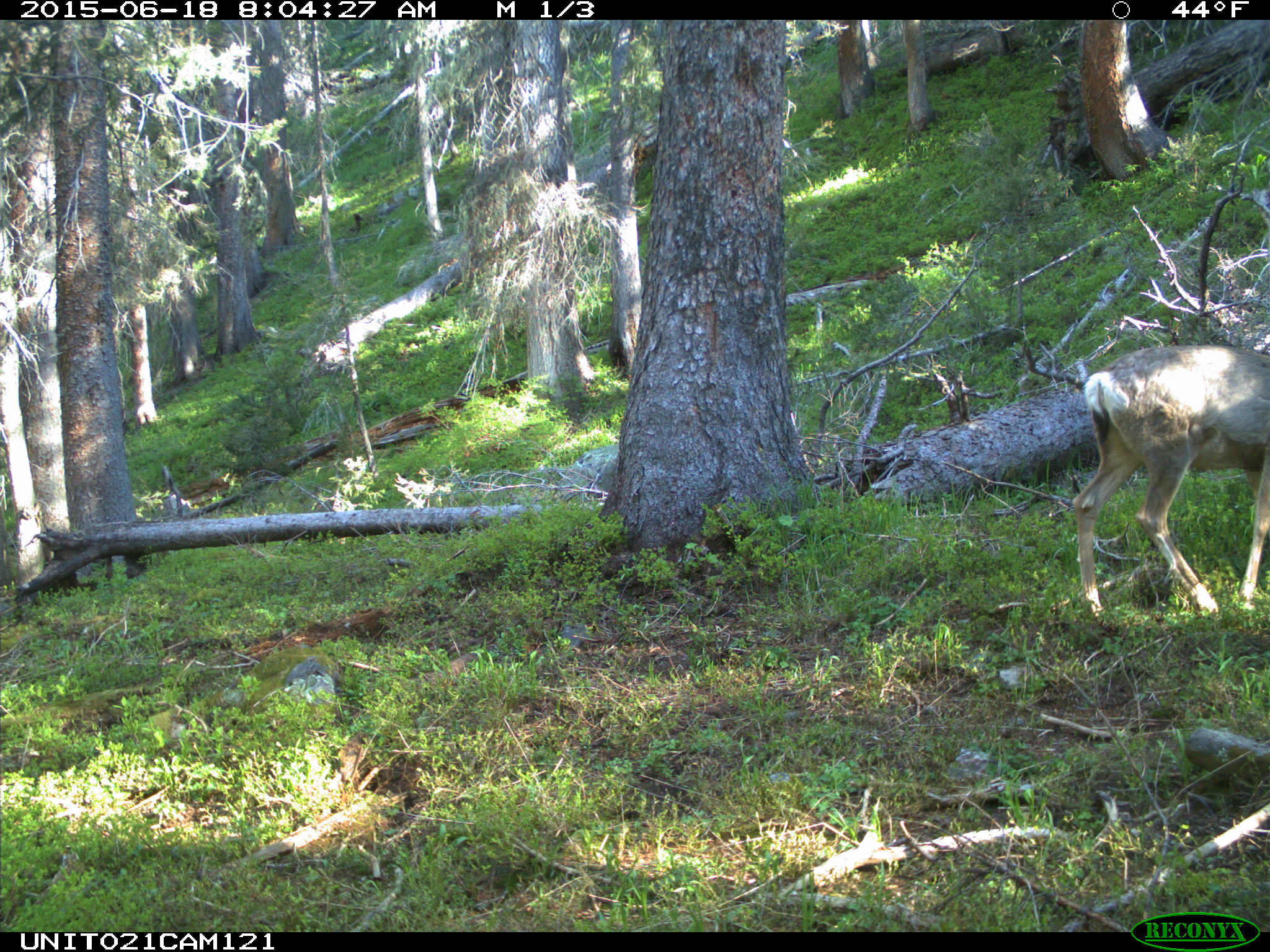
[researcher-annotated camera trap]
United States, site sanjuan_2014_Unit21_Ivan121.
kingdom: Animalia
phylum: Chordata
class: Mammalia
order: Artiodactyla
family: Cervidae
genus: Odocoileus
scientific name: Odocoileus hemionus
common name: mule deer